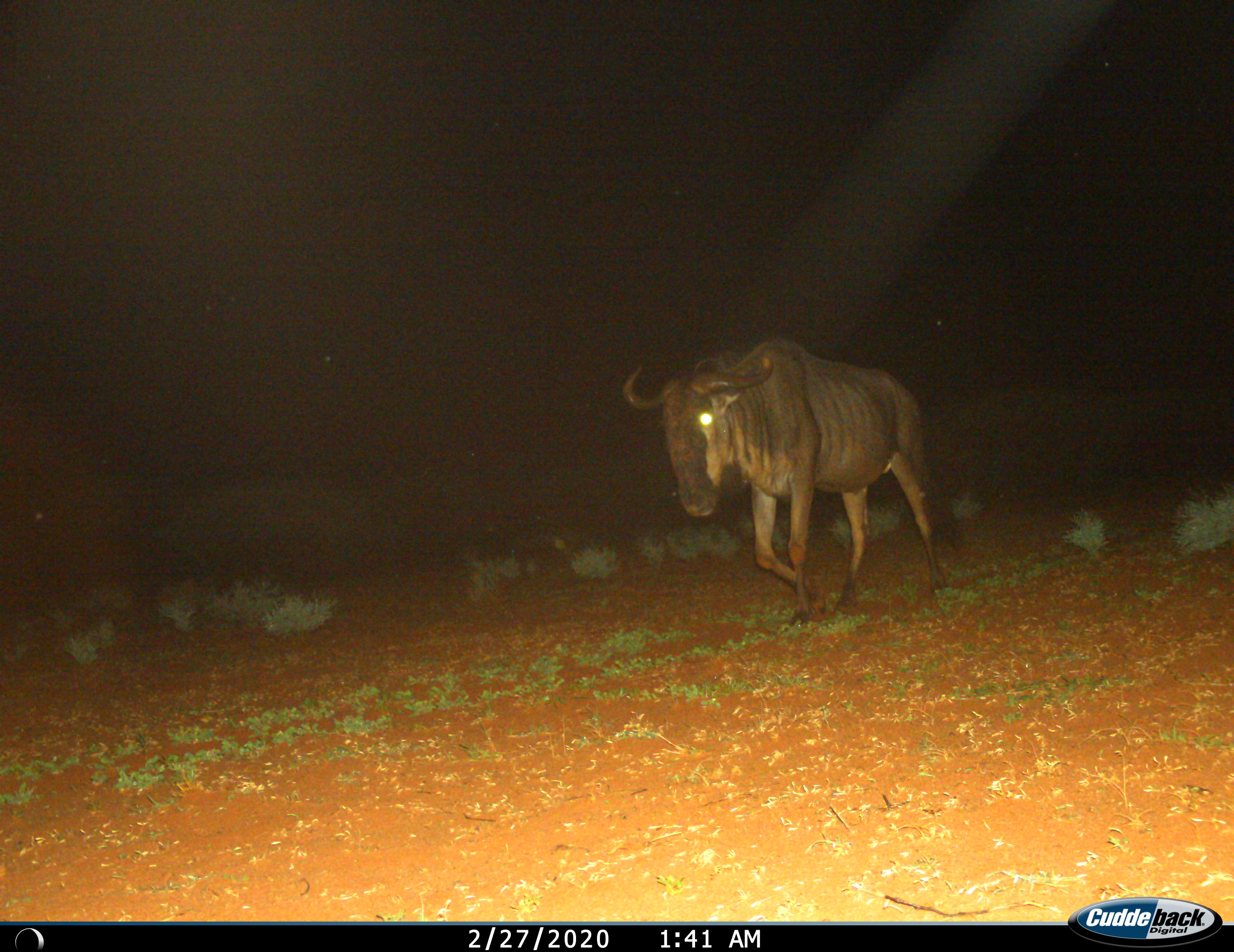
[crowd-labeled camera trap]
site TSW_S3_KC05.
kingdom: Animalia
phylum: Chordata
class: Mammalia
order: Artiodactyla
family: Bovidae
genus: Connochaetes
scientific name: Connochaetes taurinus taurinus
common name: blue wildebeest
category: wildebeestblue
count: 1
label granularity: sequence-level